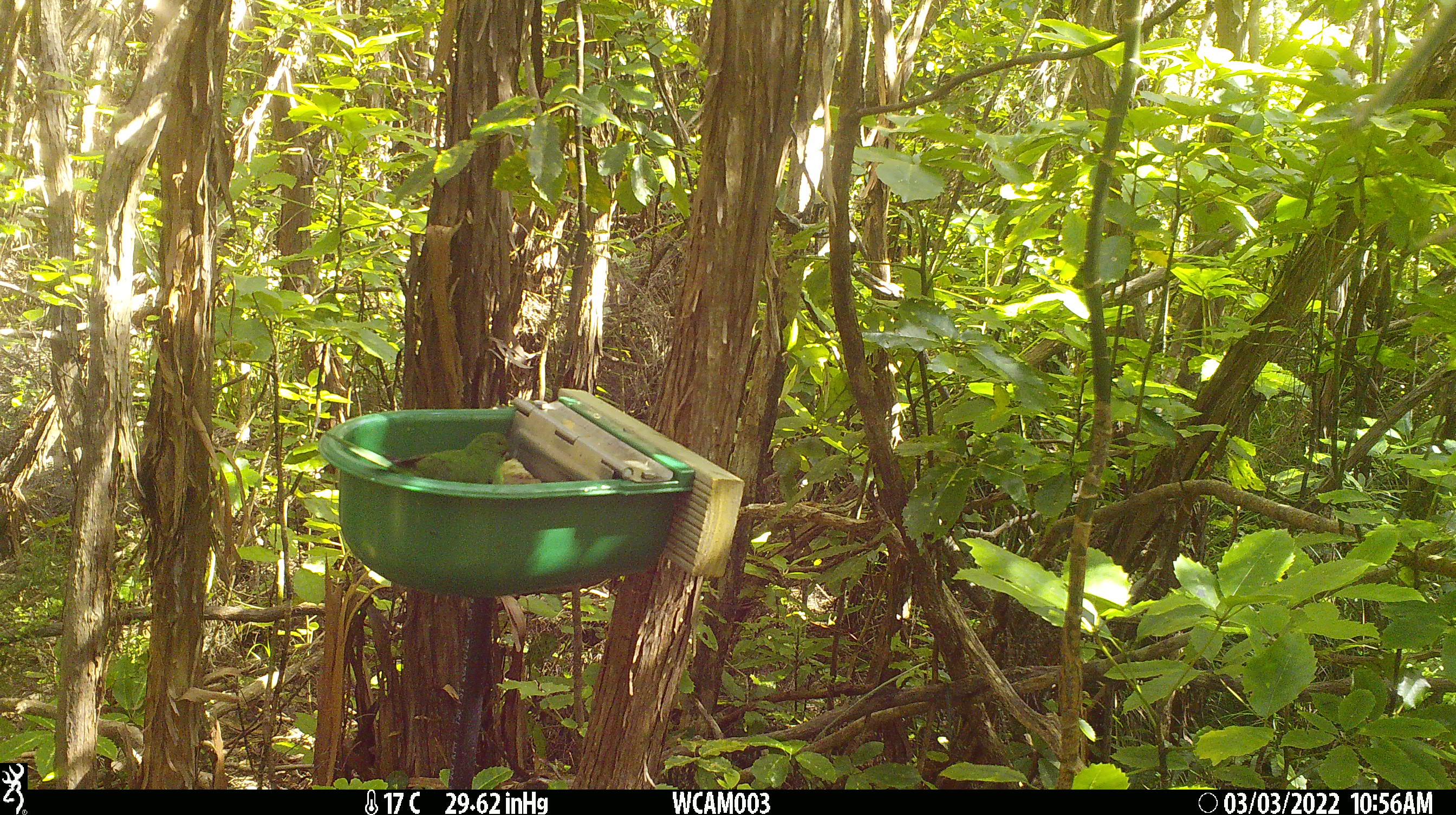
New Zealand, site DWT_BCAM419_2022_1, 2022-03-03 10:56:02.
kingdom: Animalia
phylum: Chordata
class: Aves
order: Psittaciformes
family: Psittaculidae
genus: Cyanoramphus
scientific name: Cyanoramphus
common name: parakeet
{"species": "parakeet (Cyanoramphus)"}